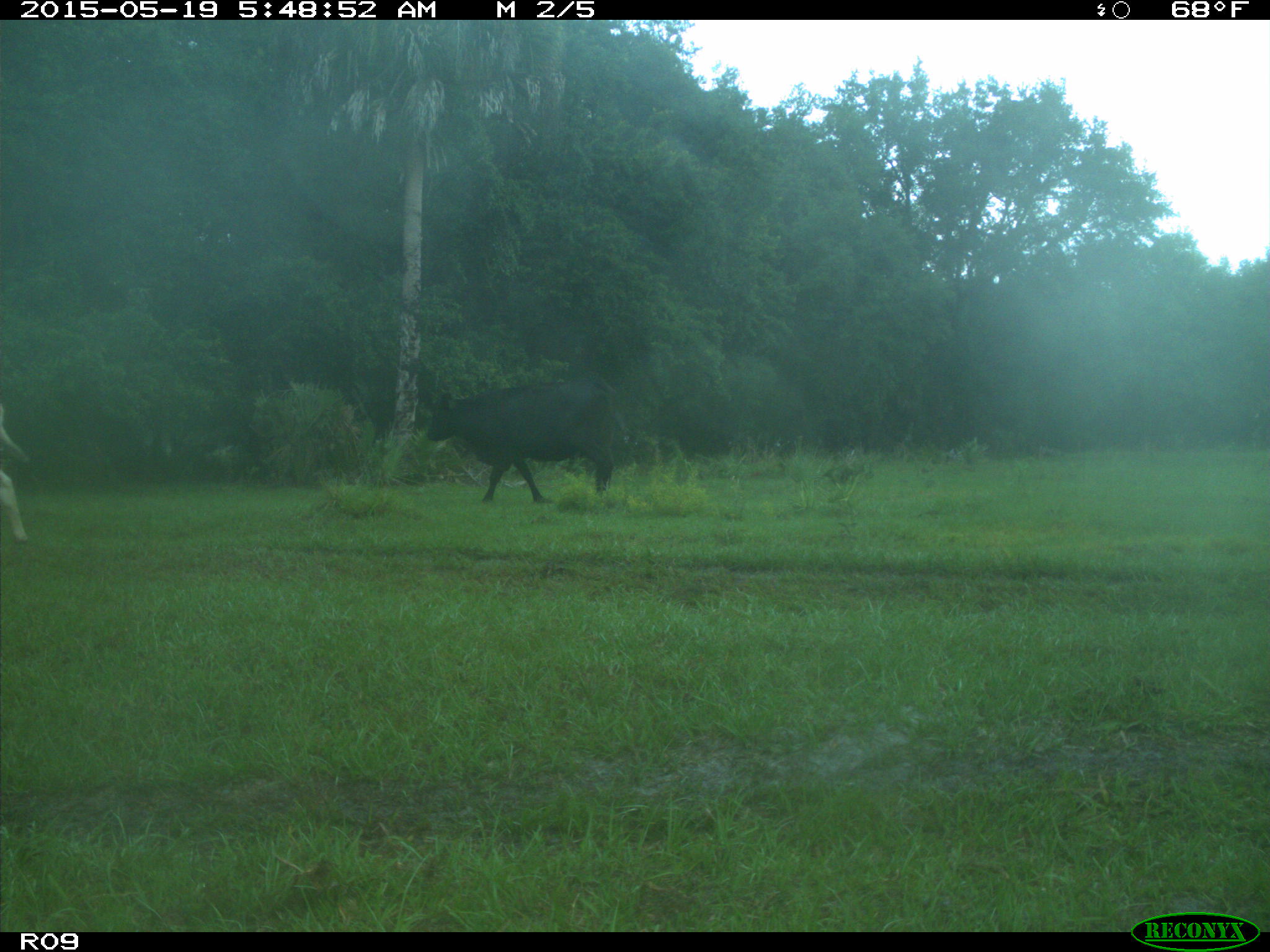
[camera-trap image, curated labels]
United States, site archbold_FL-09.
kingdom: Animalia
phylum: Chordata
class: Mammalia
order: Artiodactyla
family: Bovidae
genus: Bos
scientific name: Bos taurus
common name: domestic cow